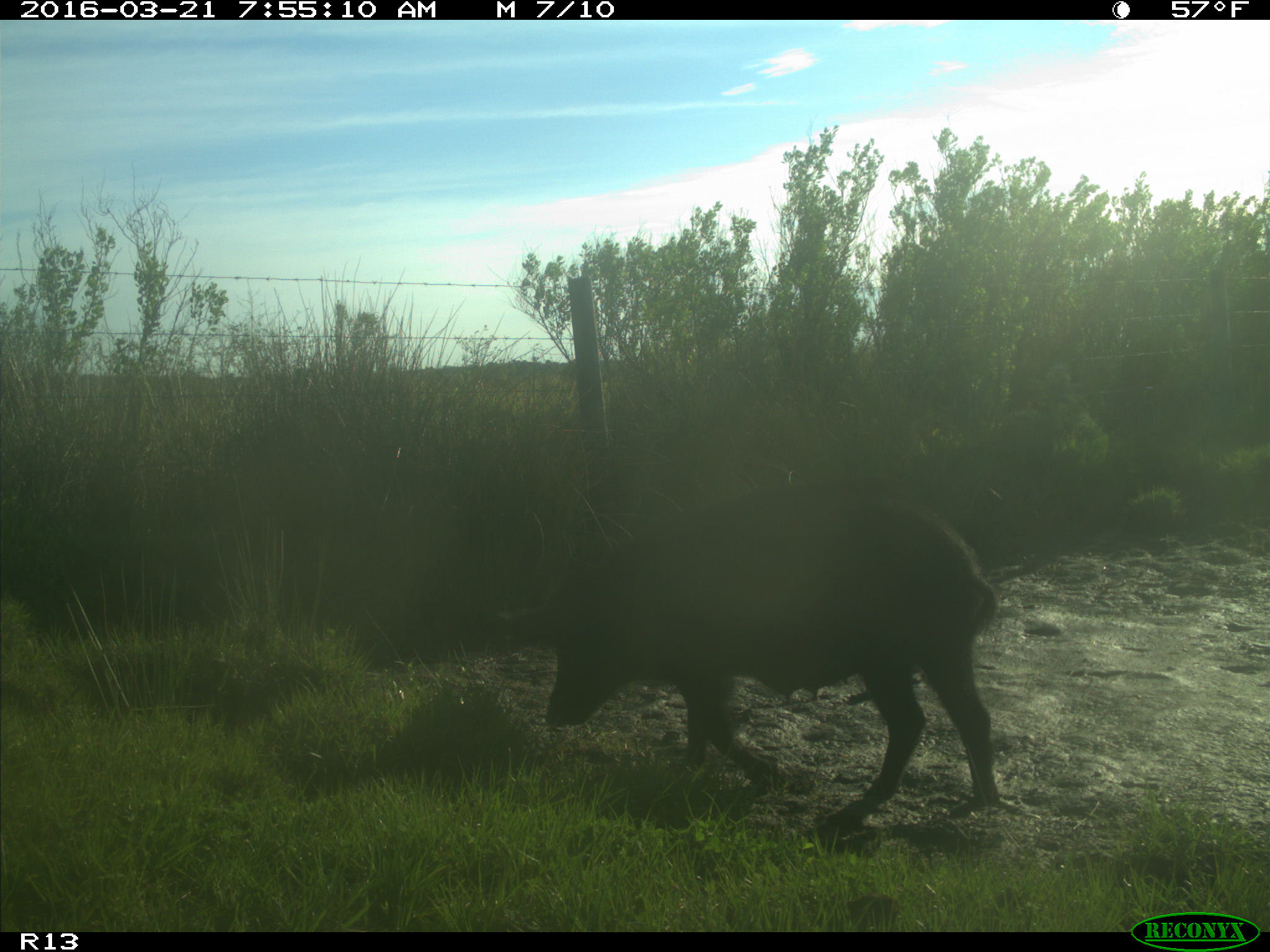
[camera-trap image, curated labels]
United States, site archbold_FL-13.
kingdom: Animalia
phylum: Chordata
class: Mammalia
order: Artiodactyla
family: Suidae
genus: Sus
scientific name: Sus scrofa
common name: wild boar